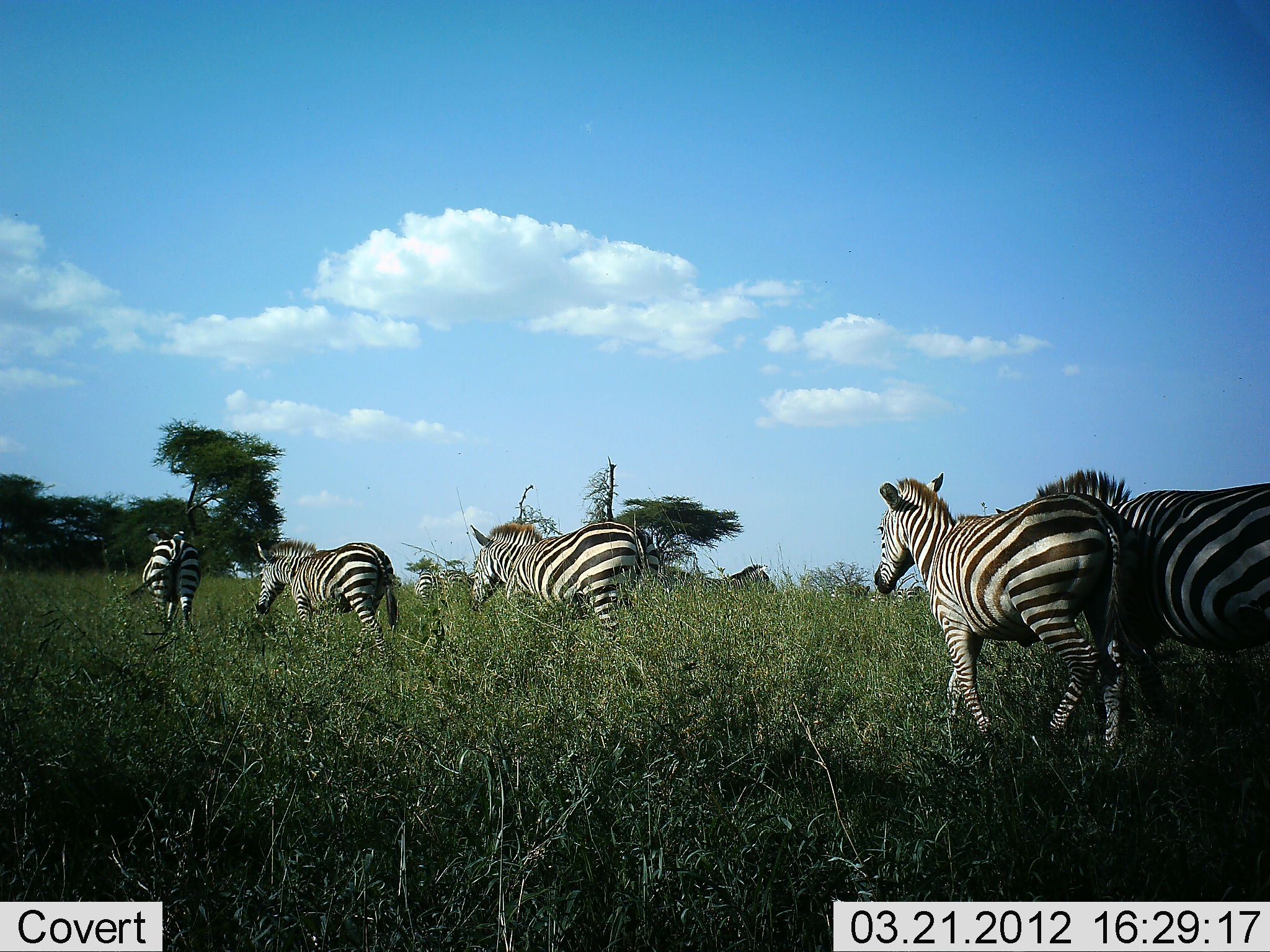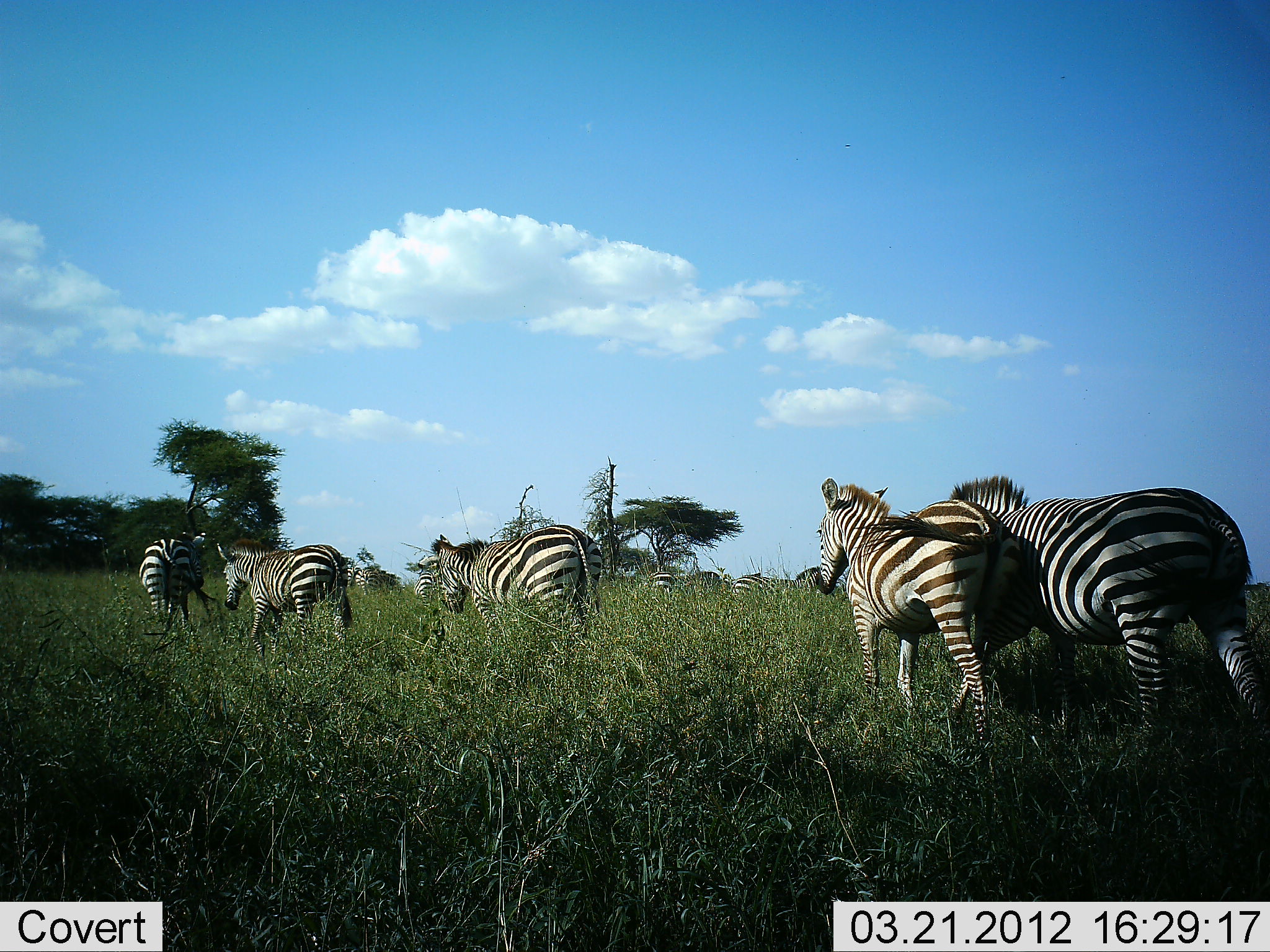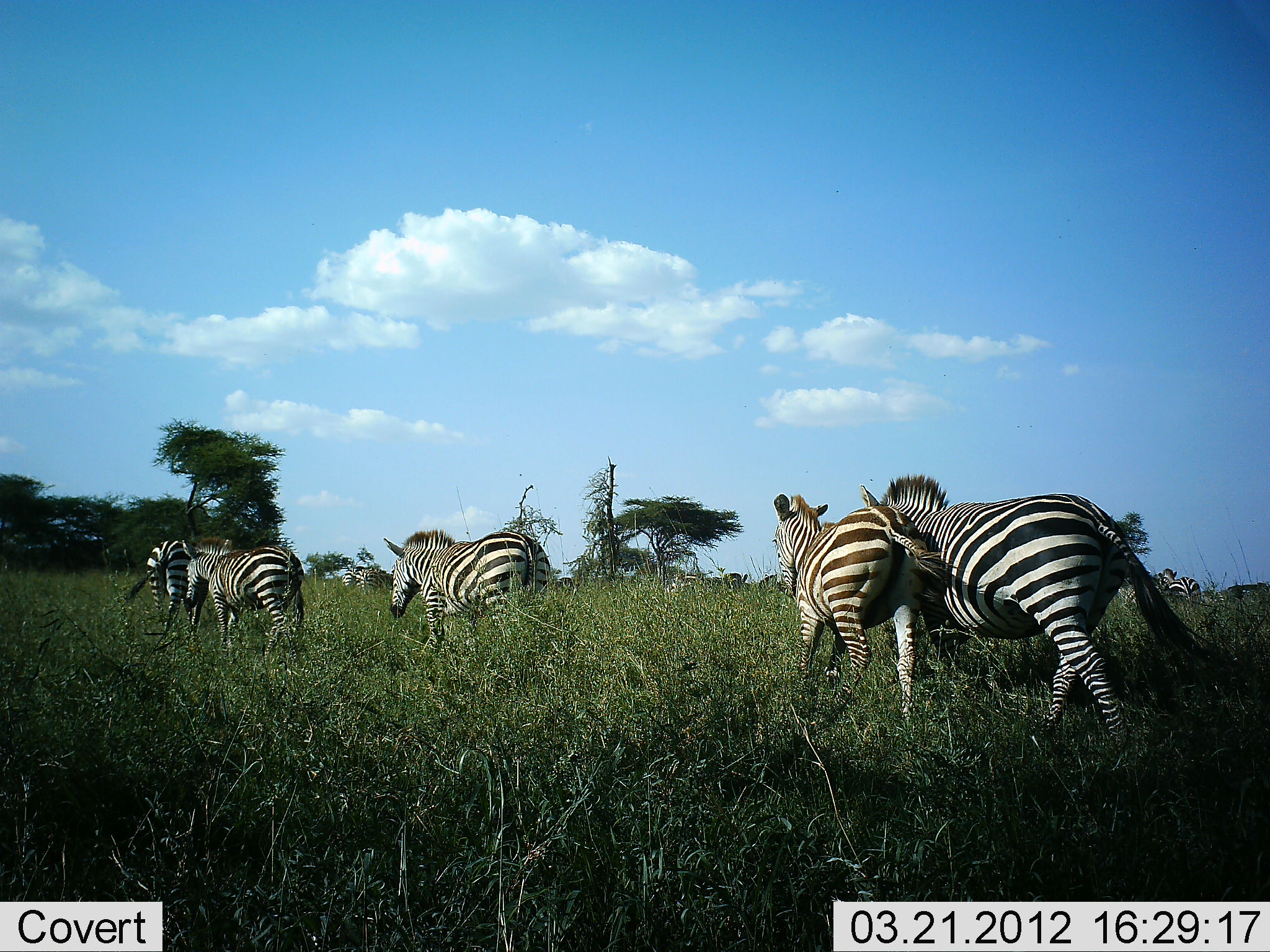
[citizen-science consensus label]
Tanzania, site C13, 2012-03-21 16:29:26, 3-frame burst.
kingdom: Animalia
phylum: Chordata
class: Mammalia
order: Perissodactyla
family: Equidae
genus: Equus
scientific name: Equus quagga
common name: plains zebra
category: zebra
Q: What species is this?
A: Zebra (plains zebra) (Equus quagga).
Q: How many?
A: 9.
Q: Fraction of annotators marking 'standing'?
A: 10%.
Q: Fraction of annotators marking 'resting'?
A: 0%.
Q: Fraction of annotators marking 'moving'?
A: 100%.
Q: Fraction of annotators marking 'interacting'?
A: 0%.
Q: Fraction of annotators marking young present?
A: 52%.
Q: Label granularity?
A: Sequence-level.